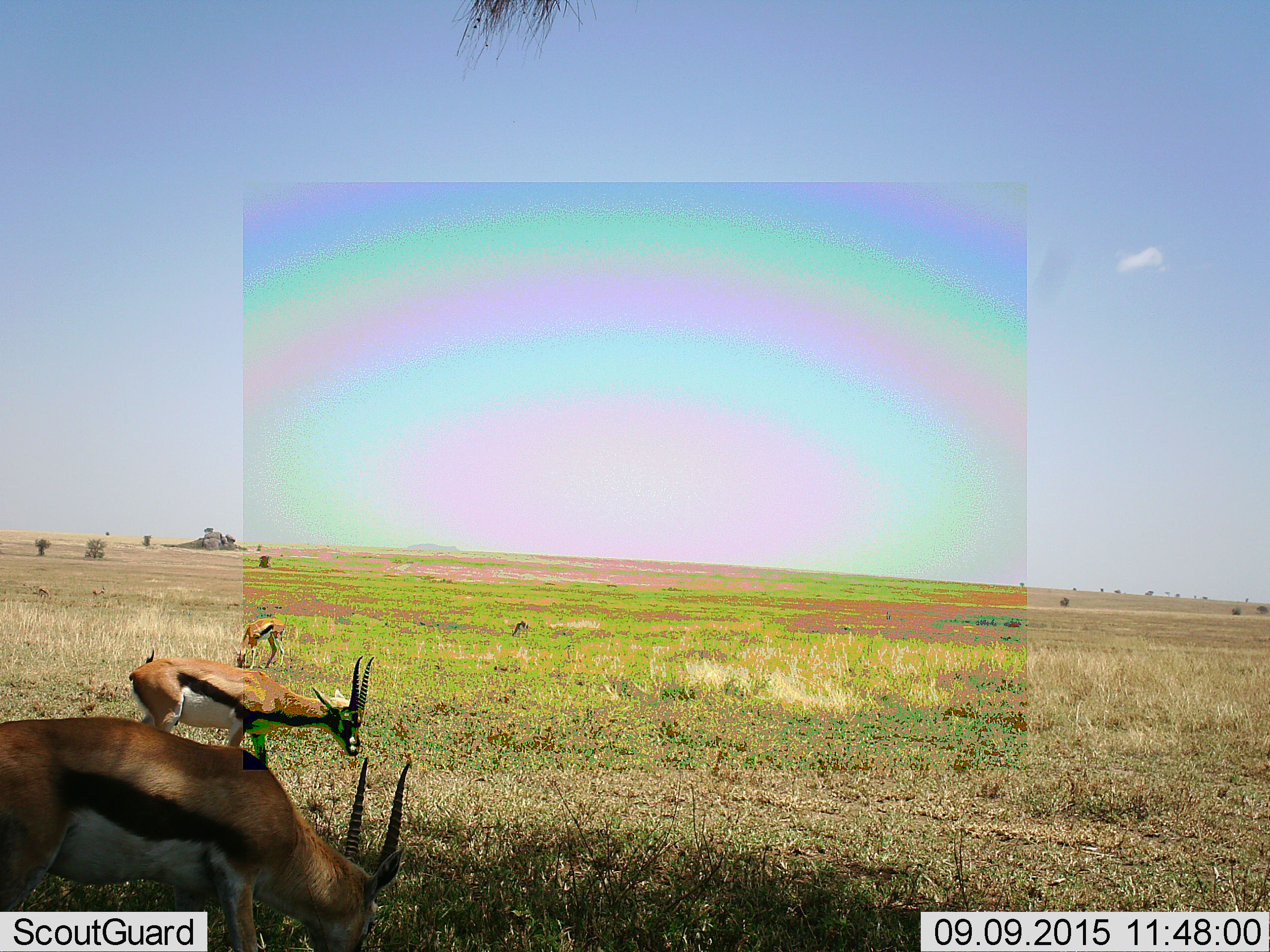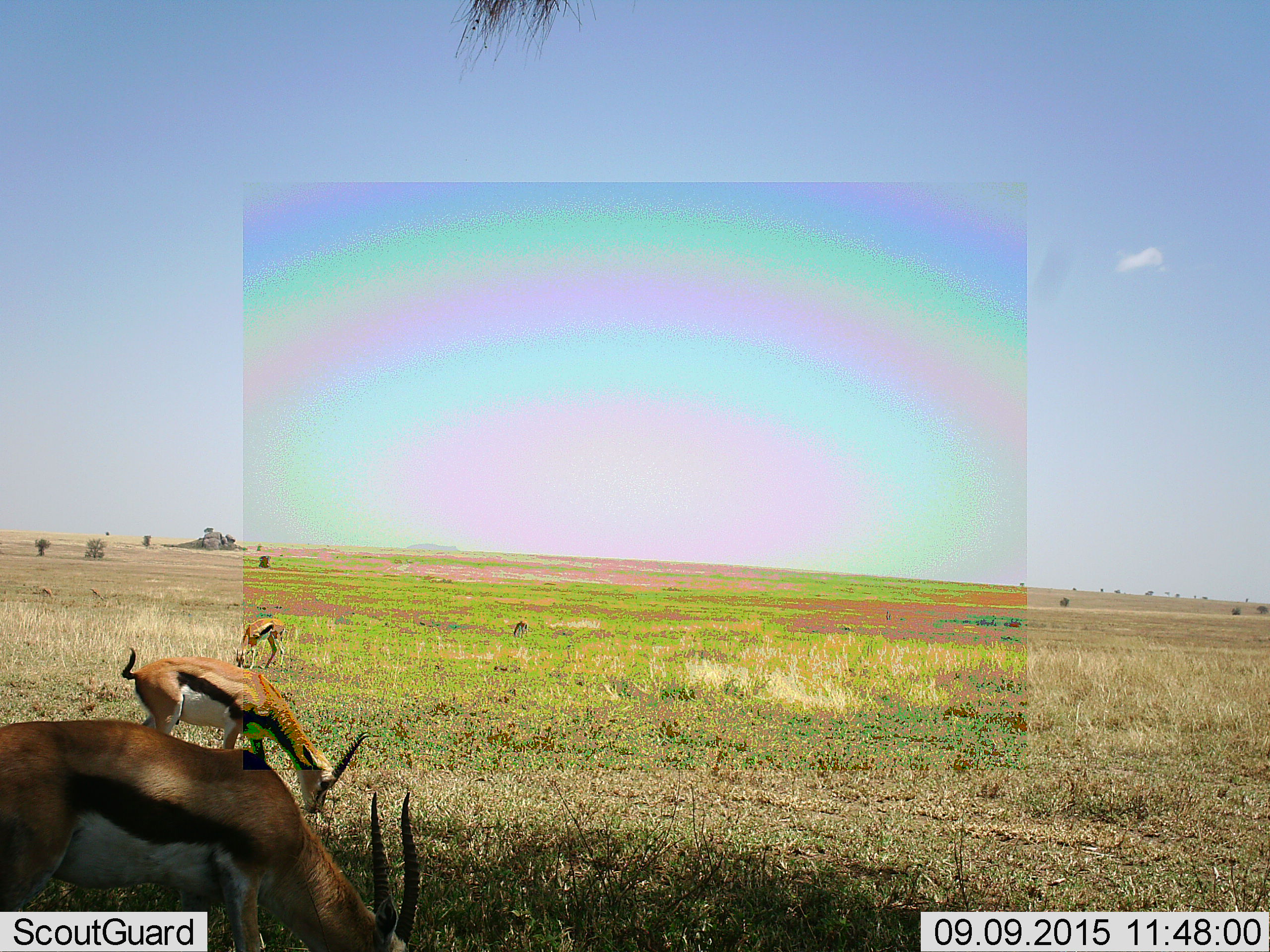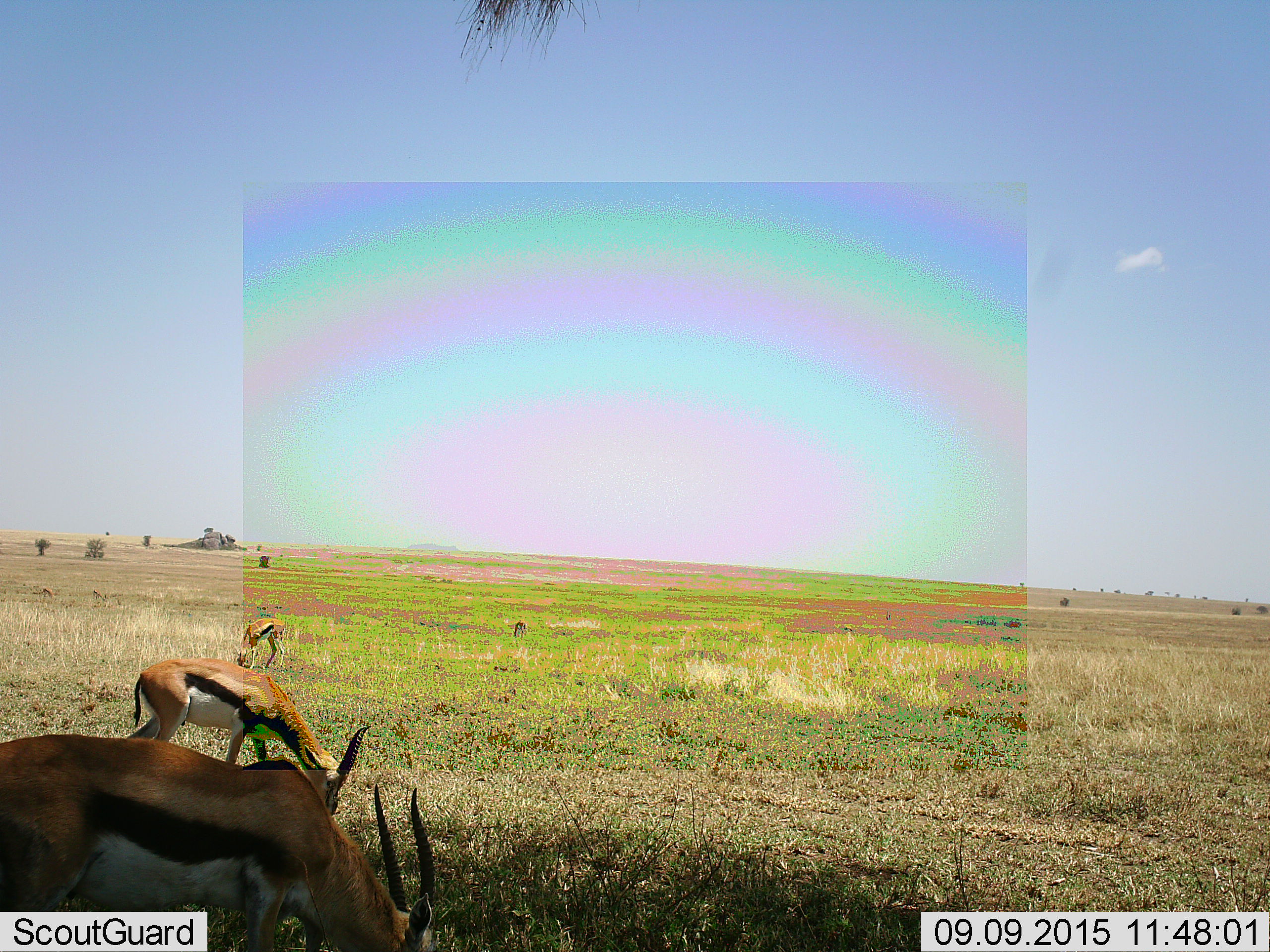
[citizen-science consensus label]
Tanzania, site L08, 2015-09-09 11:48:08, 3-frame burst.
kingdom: Animalia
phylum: Chordata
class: Mammalia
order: Artiodactyla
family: Bovidae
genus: Eudorcas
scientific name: Eudorcas thomsonii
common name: thomson's gazelle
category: gazellethomsons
Gazellethomsons (thomson's gazelle) (Eudorcas thomsonii), count 4. Behavior (volunteer vote fractions): standing 38%, resting 0%, moving 12%, interacting 0%. Young present (vote fraction): 12%. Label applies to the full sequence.